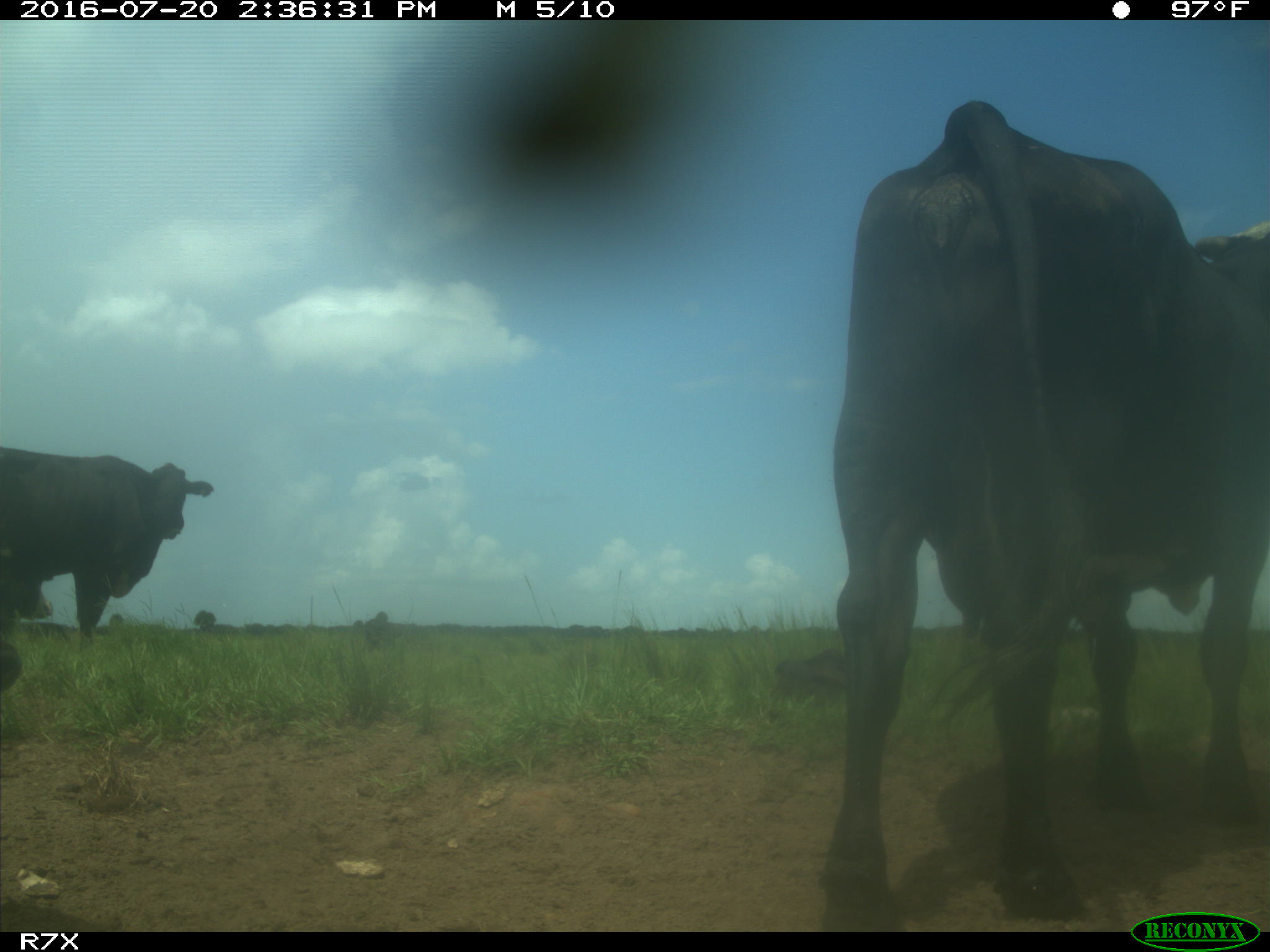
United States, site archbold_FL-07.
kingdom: Animalia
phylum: Chordata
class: Mammalia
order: Artiodactyla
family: Bovidae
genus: Bos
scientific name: Bos taurus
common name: domestic cow